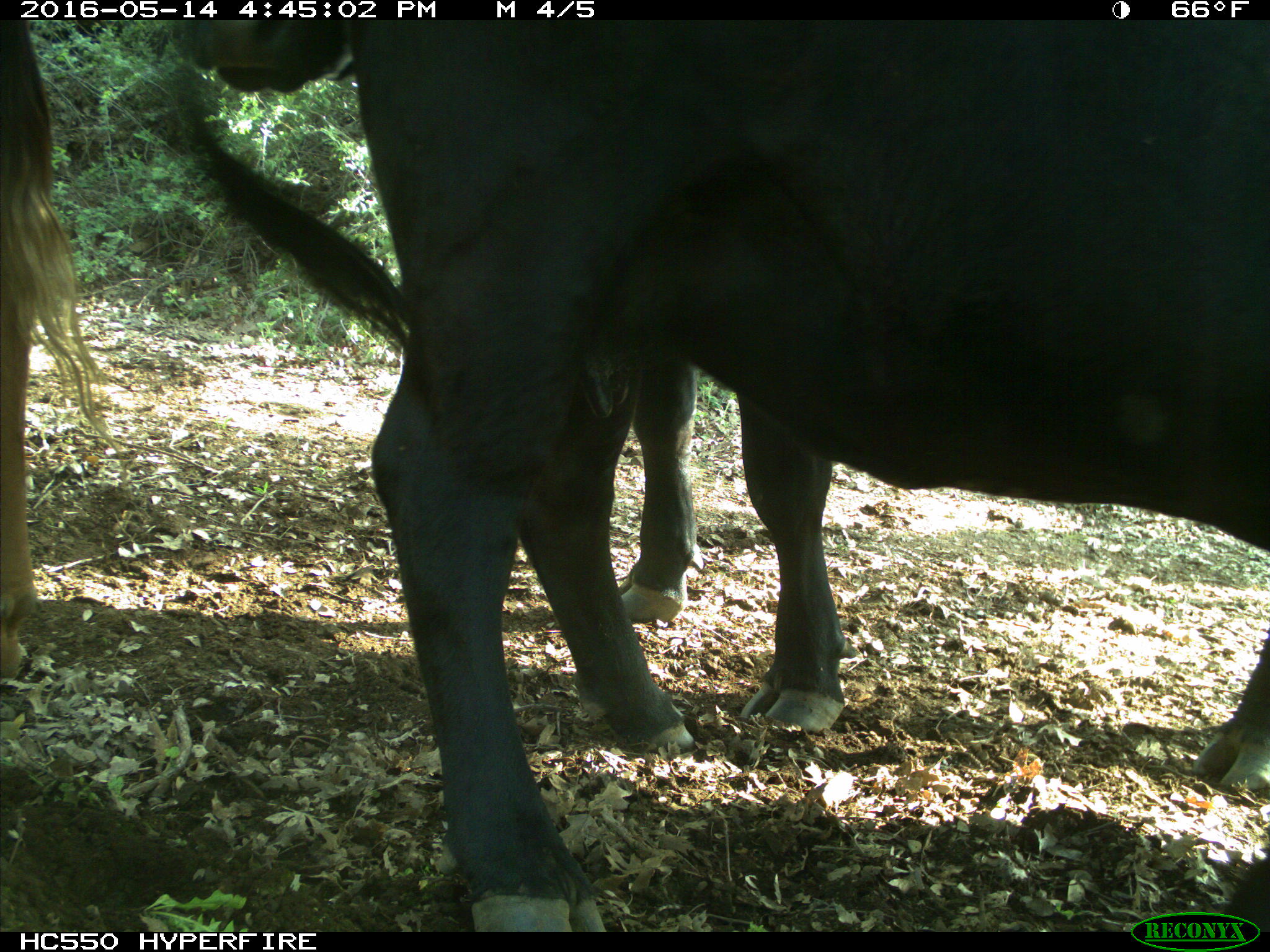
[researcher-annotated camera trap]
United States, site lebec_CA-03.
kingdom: Animalia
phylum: Chordata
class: Mammalia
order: Artiodactyla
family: Bovidae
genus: Bos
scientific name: Bos taurus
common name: domestic cow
Bos taurus (domestic cow).